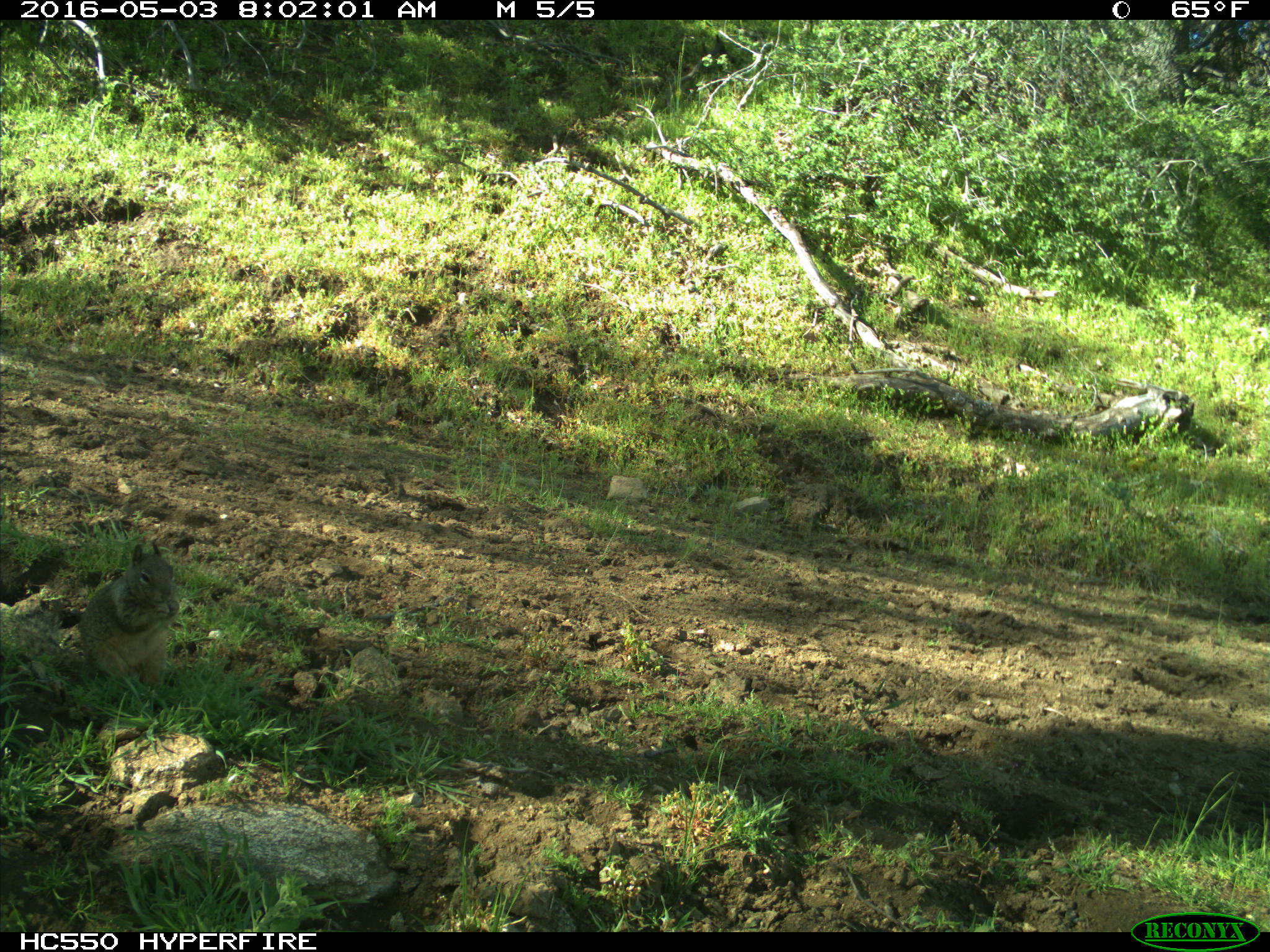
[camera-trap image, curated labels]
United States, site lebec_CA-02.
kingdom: Animalia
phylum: Chordata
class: Mammalia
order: Rodentia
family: Sciuridae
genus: Otospermophilus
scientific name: Otospermophilus beecheyi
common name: california ground squirrel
Otospermophilus beecheyi (california ground squirrel).